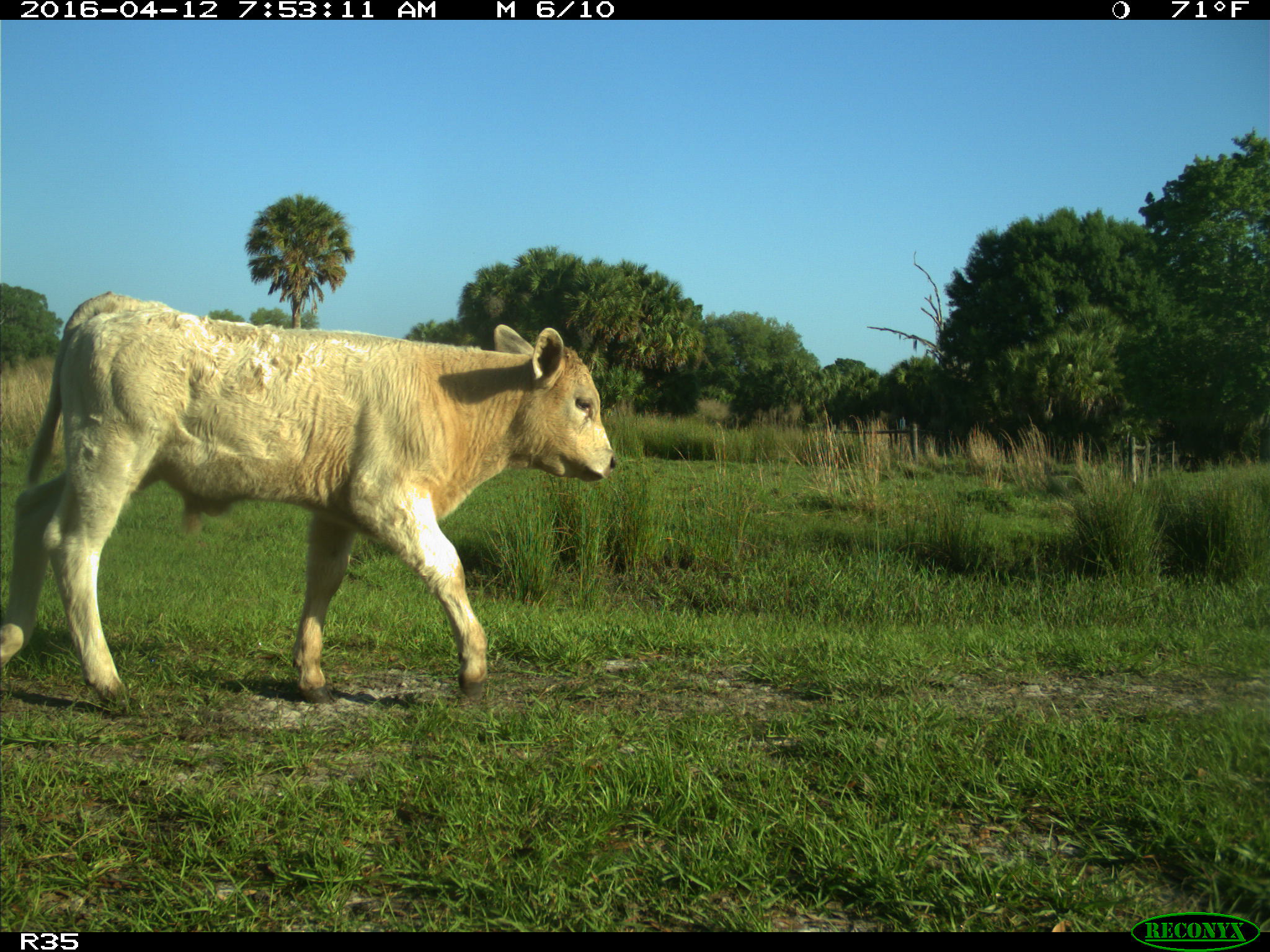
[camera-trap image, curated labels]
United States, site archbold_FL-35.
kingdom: Animalia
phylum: Chordata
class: Mammalia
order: Artiodactyla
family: Bovidae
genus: Bos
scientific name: Bos taurus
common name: domestic cow